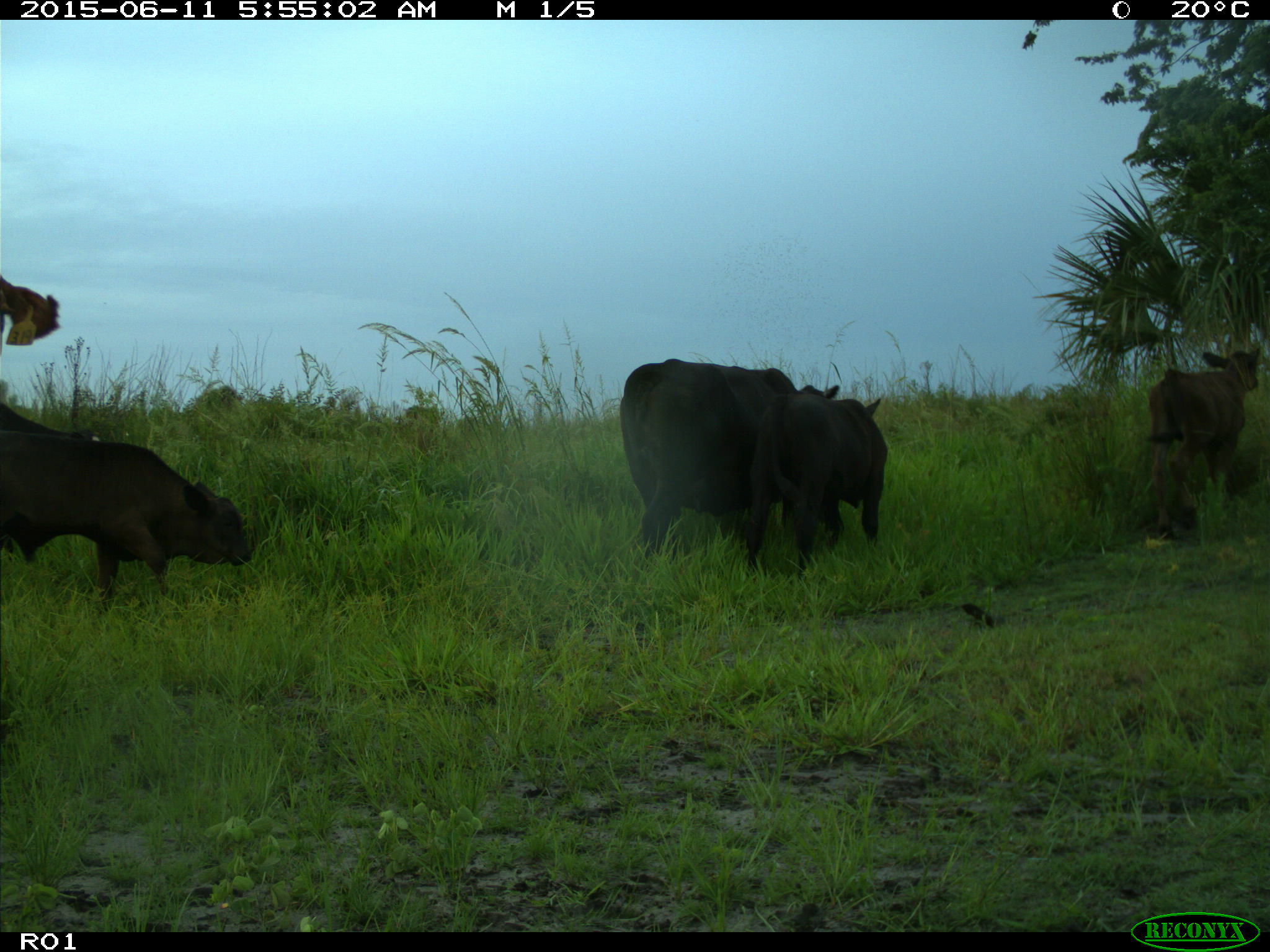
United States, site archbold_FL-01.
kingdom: Animalia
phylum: Chordata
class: Mammalia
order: Artiodactyla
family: Bovidae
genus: Bos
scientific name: Bos taurus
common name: domestic cow